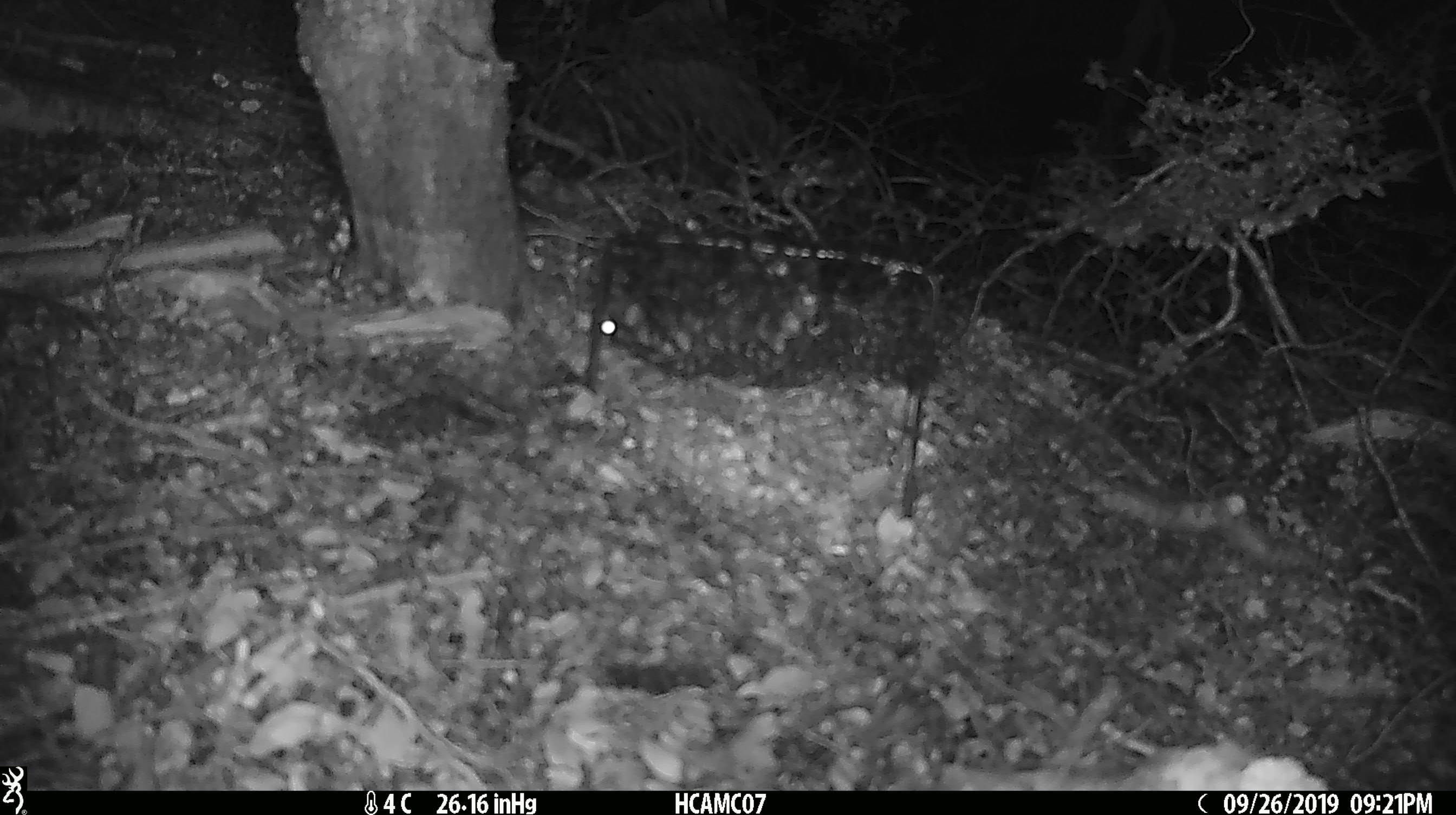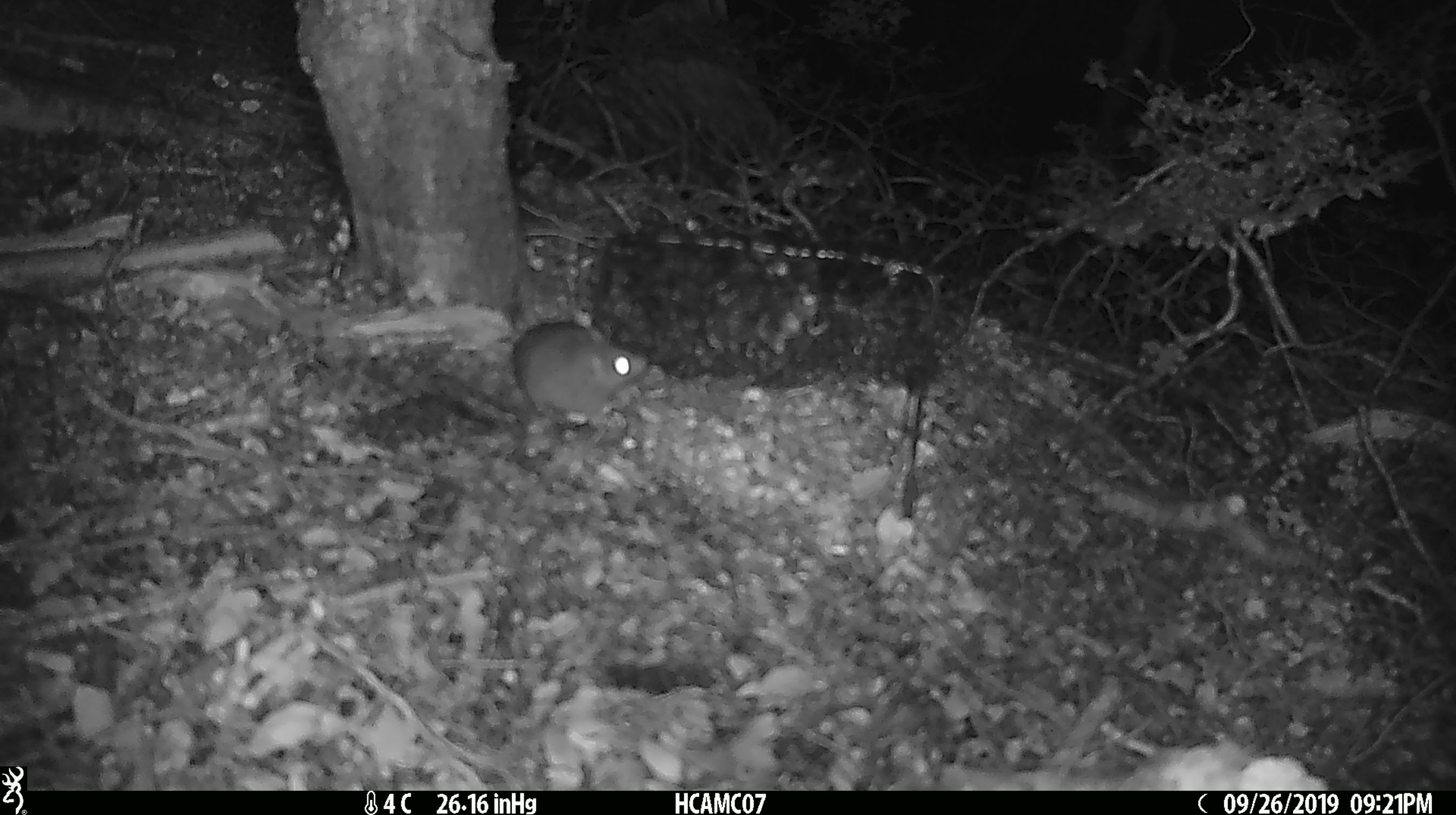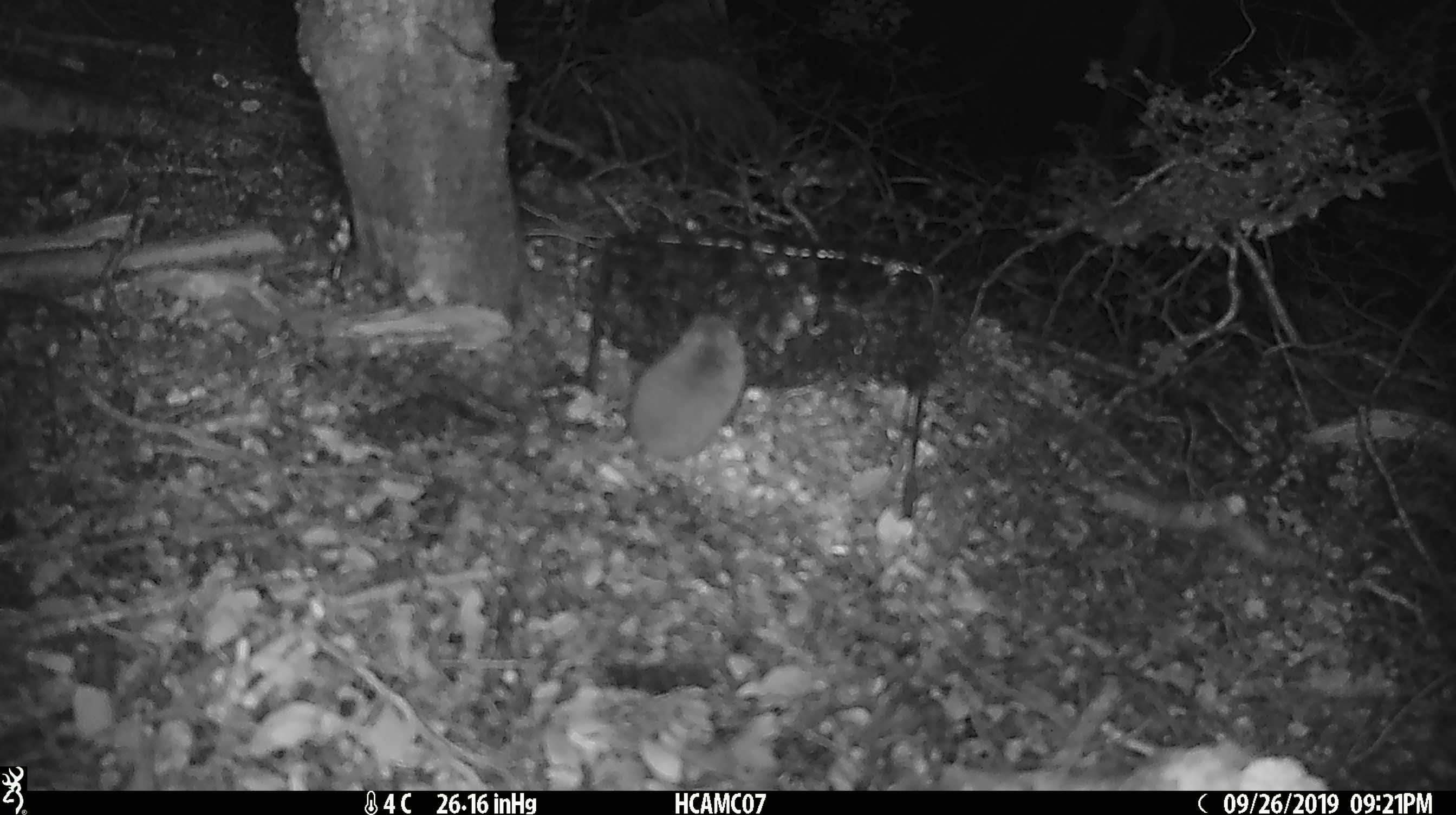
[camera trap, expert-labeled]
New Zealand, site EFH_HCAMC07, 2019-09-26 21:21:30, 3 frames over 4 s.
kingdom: Animalia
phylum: Chordata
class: Mammalia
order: Rodentia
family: Muridae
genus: Mus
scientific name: Mus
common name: mouse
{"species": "mouse (Mus)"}